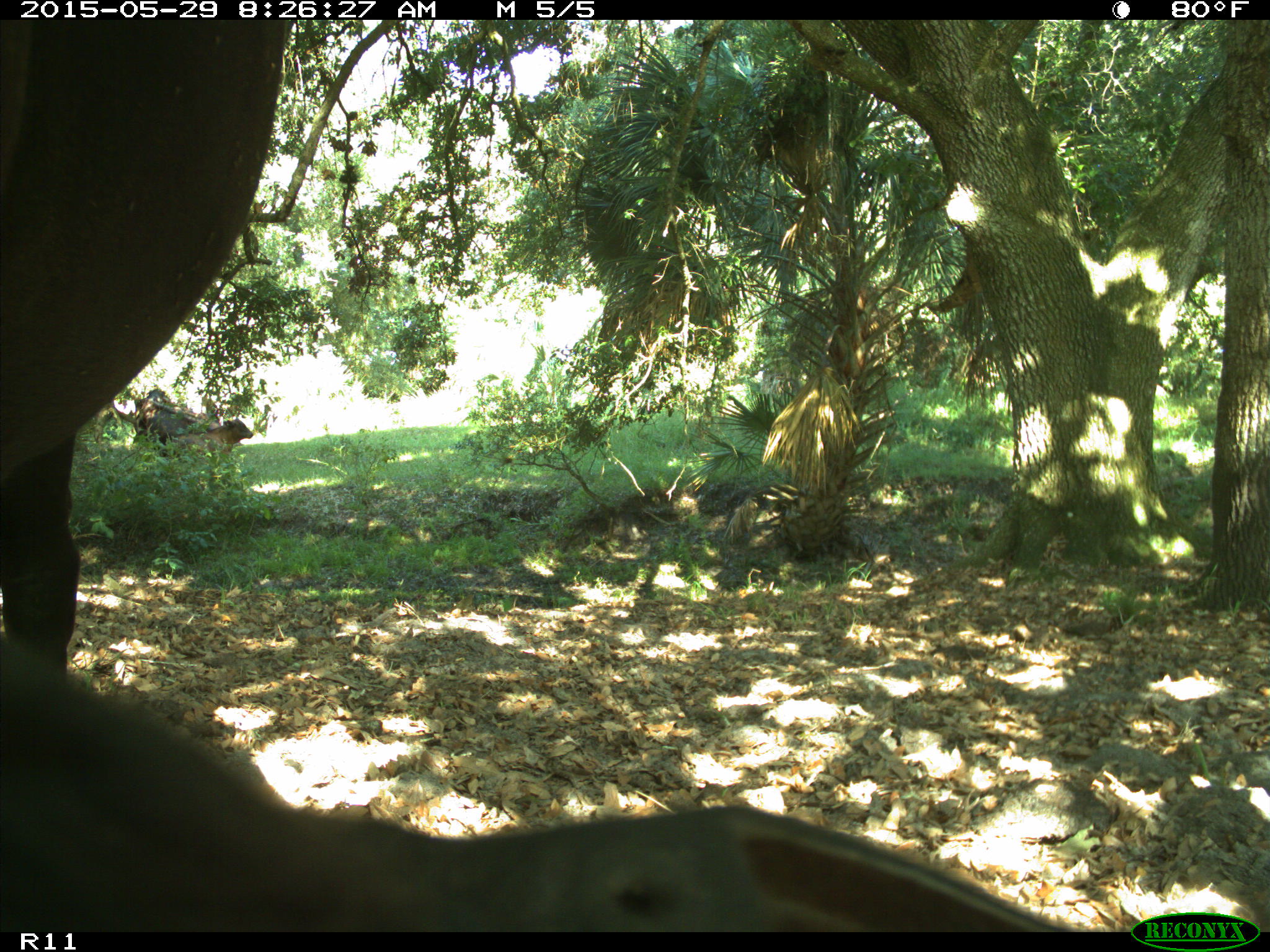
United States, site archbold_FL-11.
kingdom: Animalia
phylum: Chordata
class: Mammalia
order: Artiodactyla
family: Bovidae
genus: Bos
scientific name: Bos taurus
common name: domestic cow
Bos taurus (domestic cow).